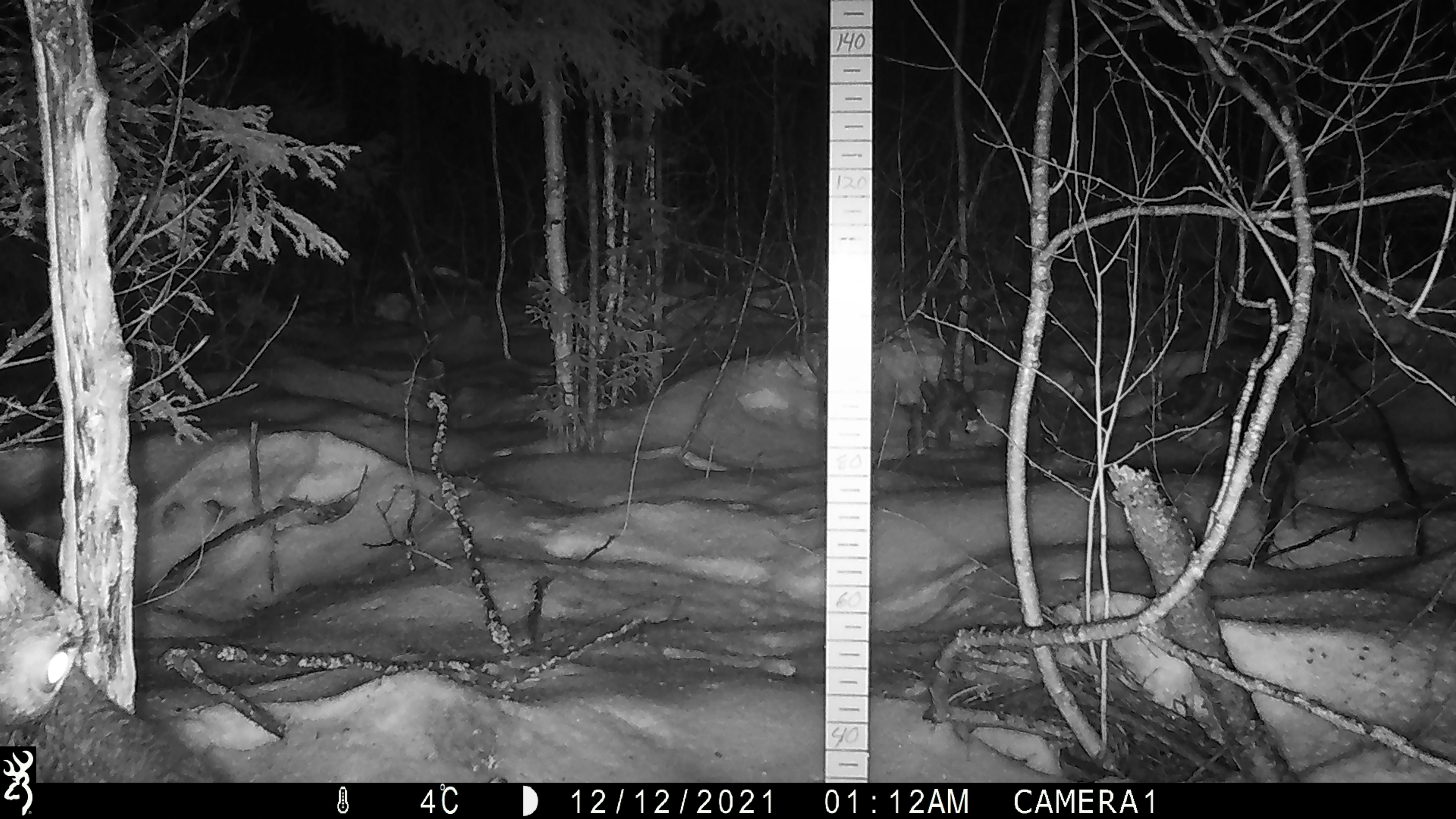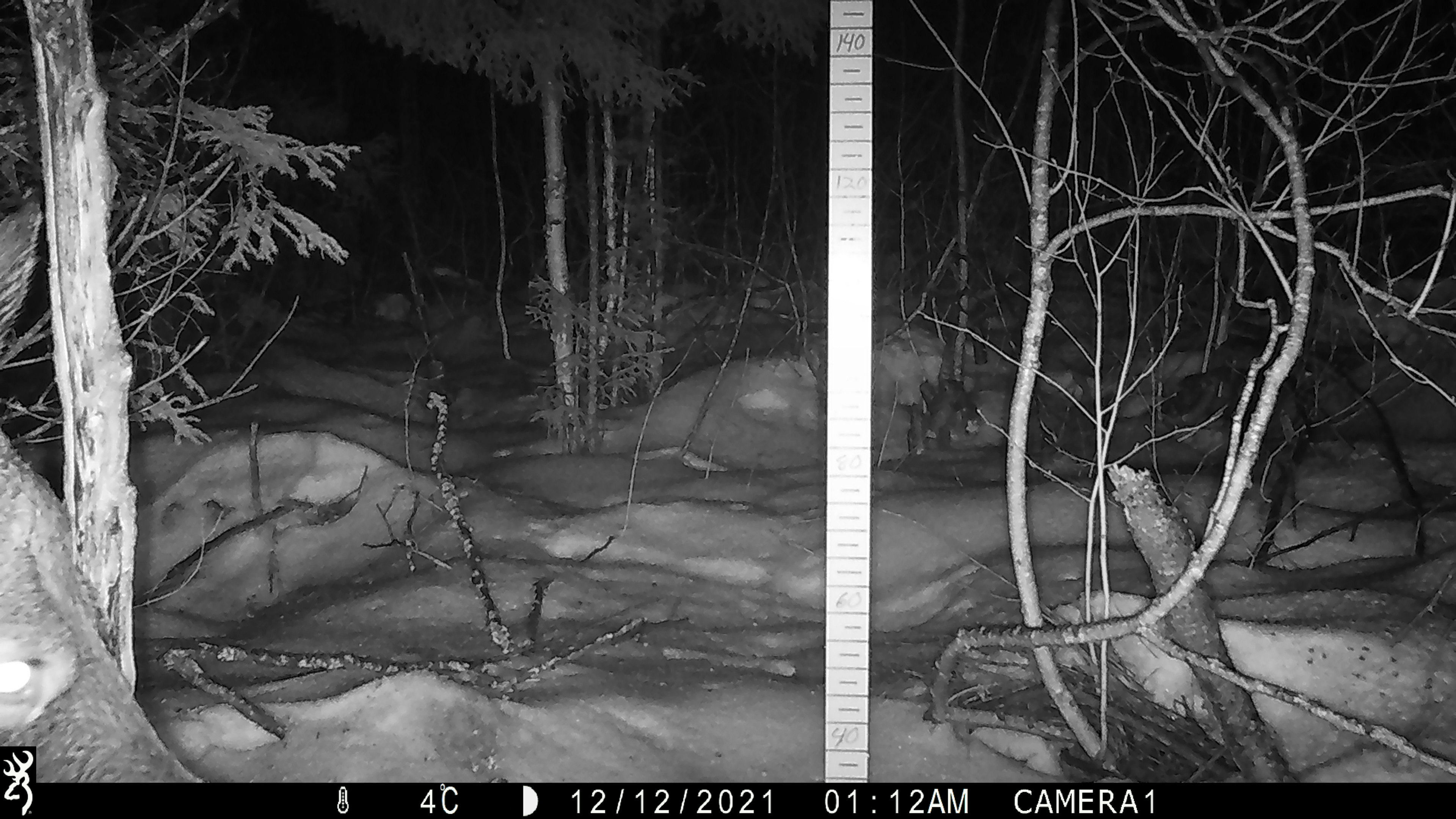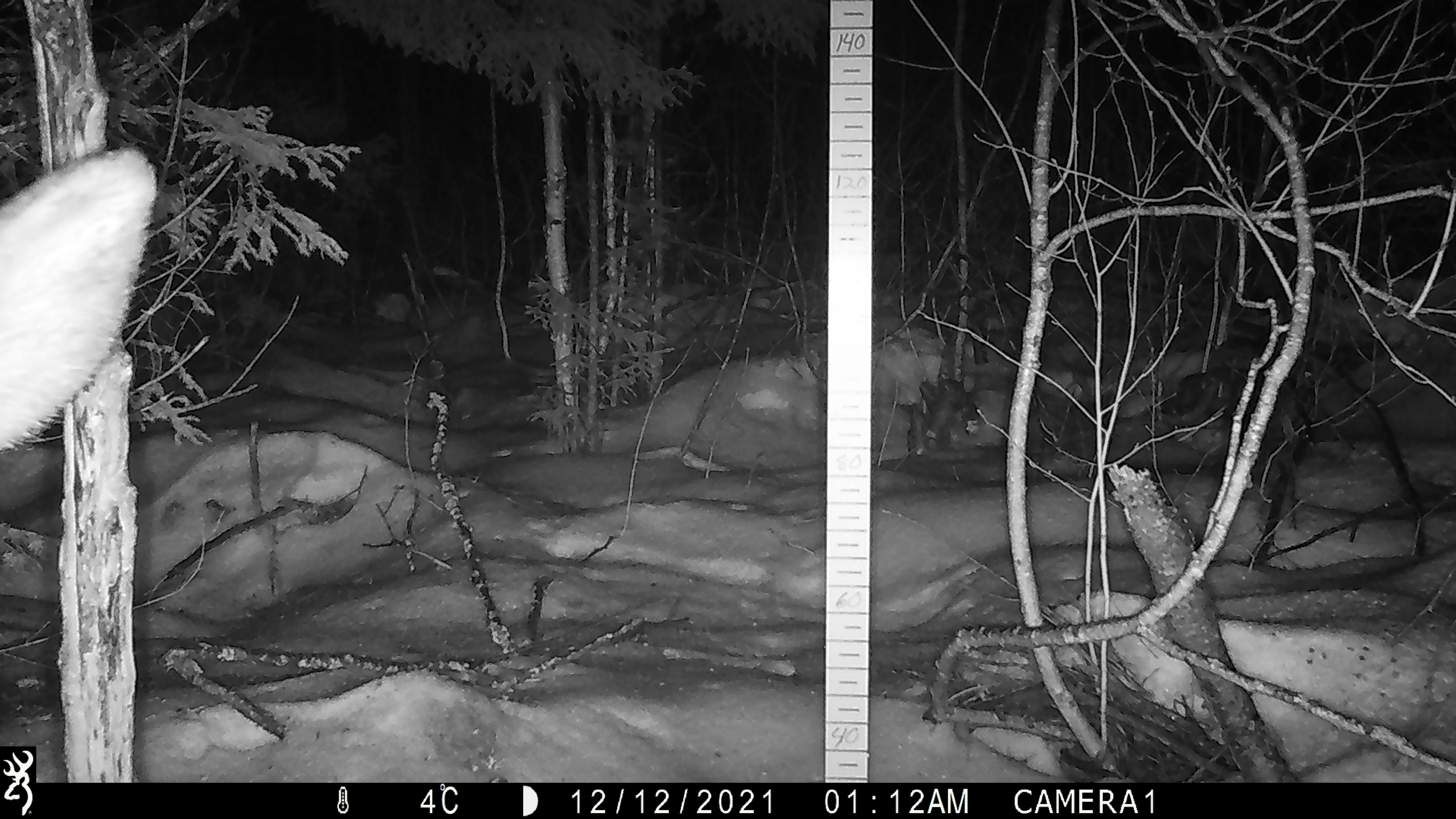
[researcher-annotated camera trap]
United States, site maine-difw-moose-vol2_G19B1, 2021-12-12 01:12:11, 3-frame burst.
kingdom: Animalia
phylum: Chordata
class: Mammalia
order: Artiodactyla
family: Cervidae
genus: Alces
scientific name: Alces alces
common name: moose